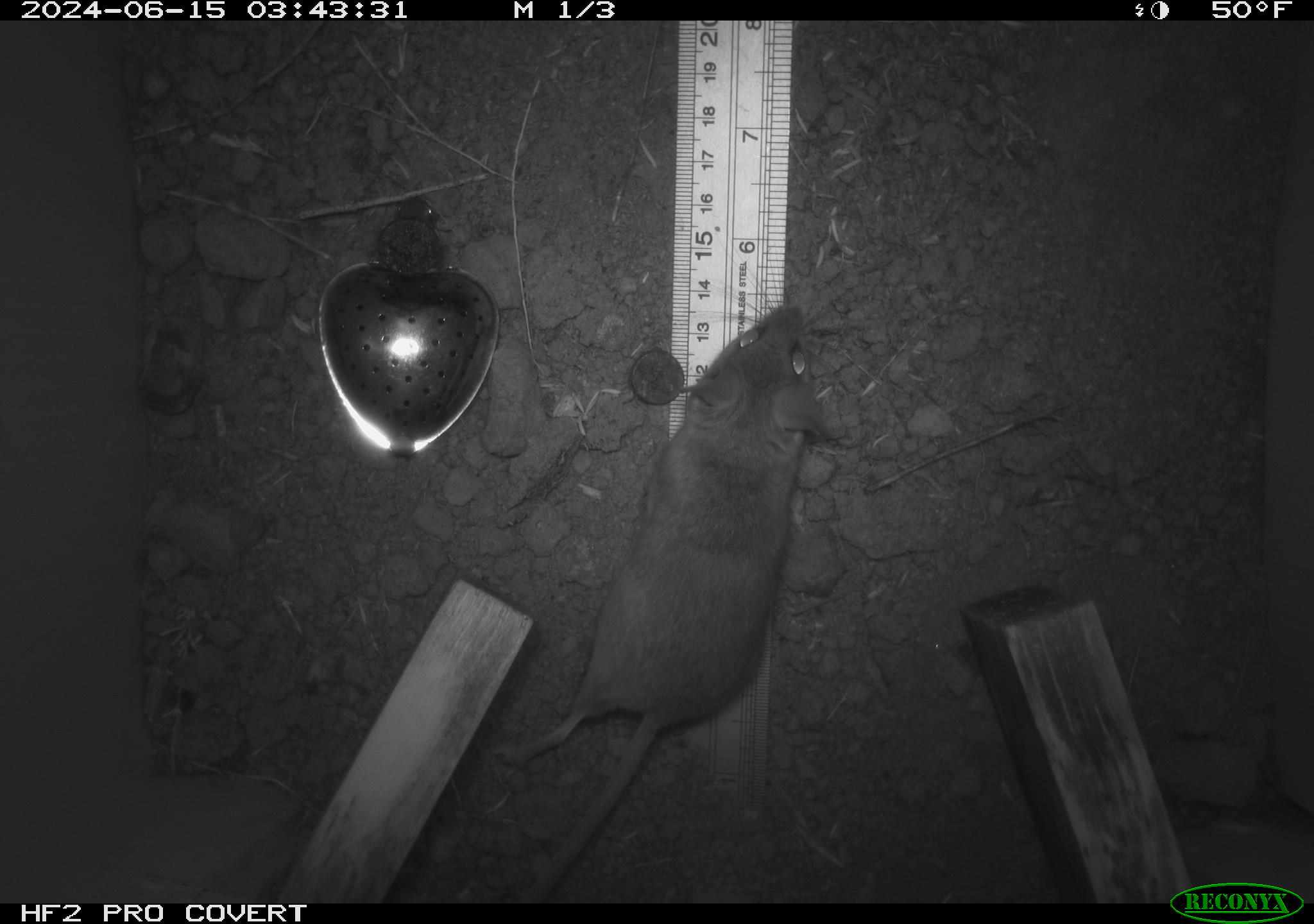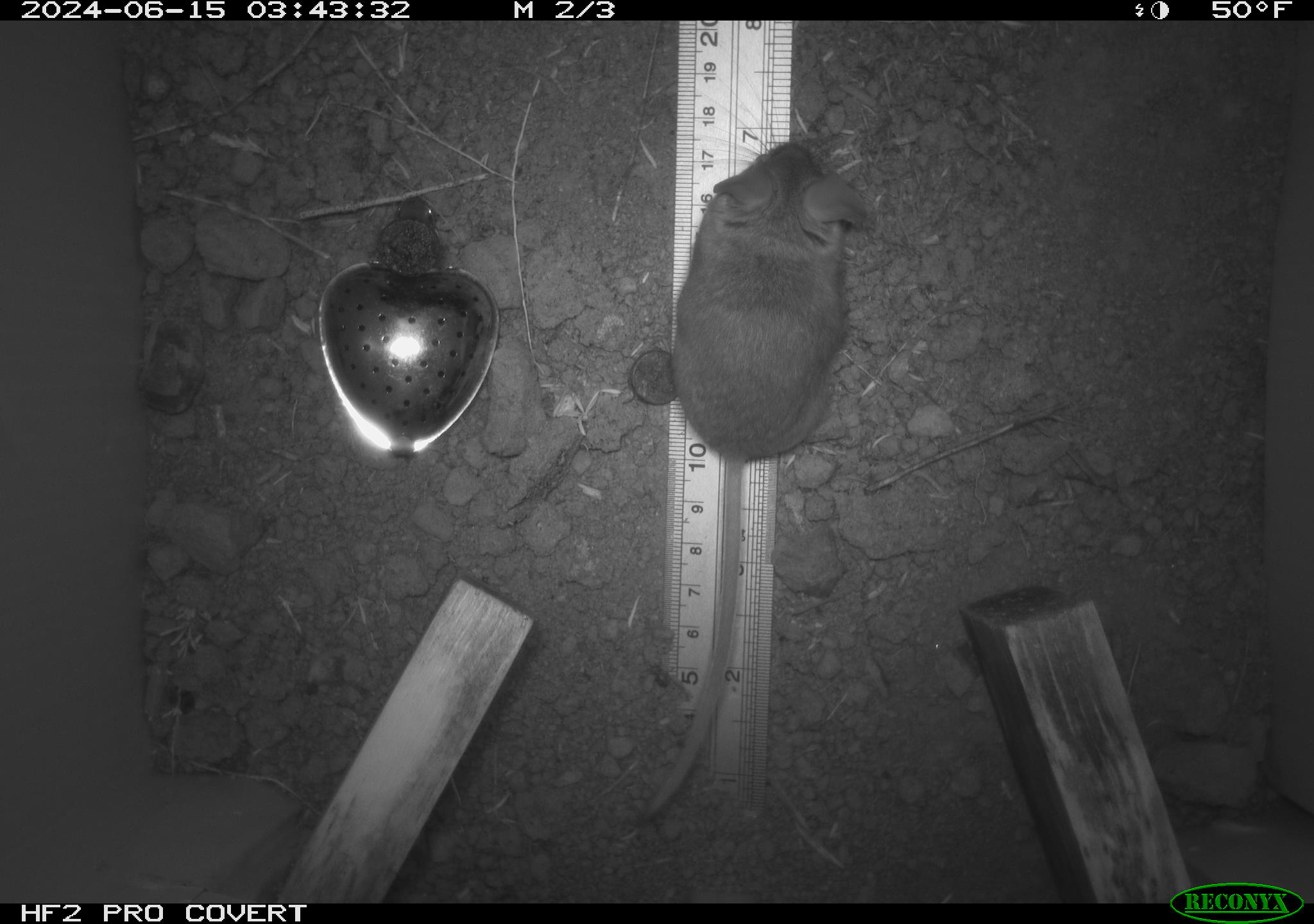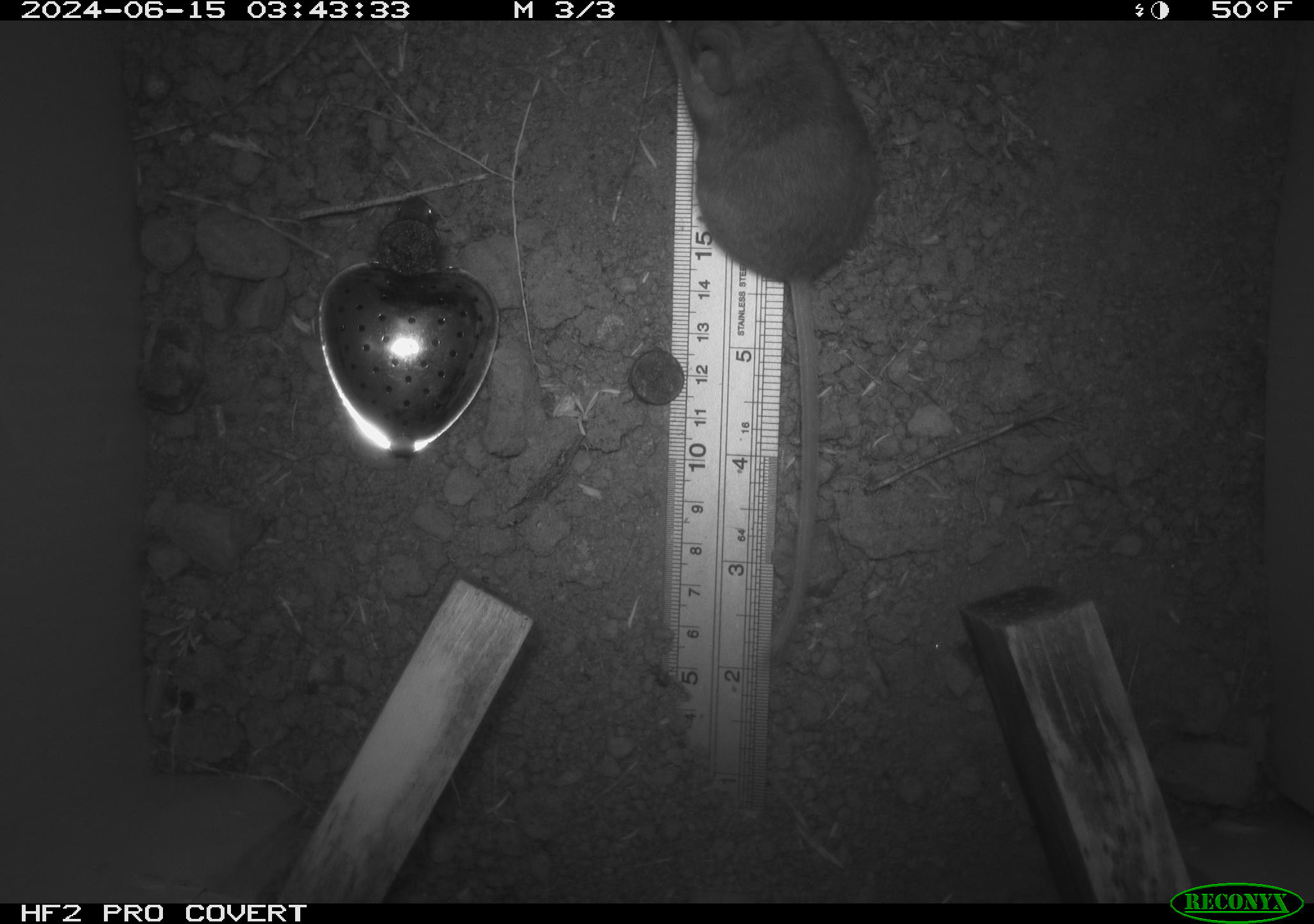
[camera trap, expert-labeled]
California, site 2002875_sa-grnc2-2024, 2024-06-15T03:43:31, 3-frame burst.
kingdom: Animalia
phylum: Chordata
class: Mammalia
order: Rodentia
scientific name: Rodentia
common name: rodent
Rodent (Rodentia).